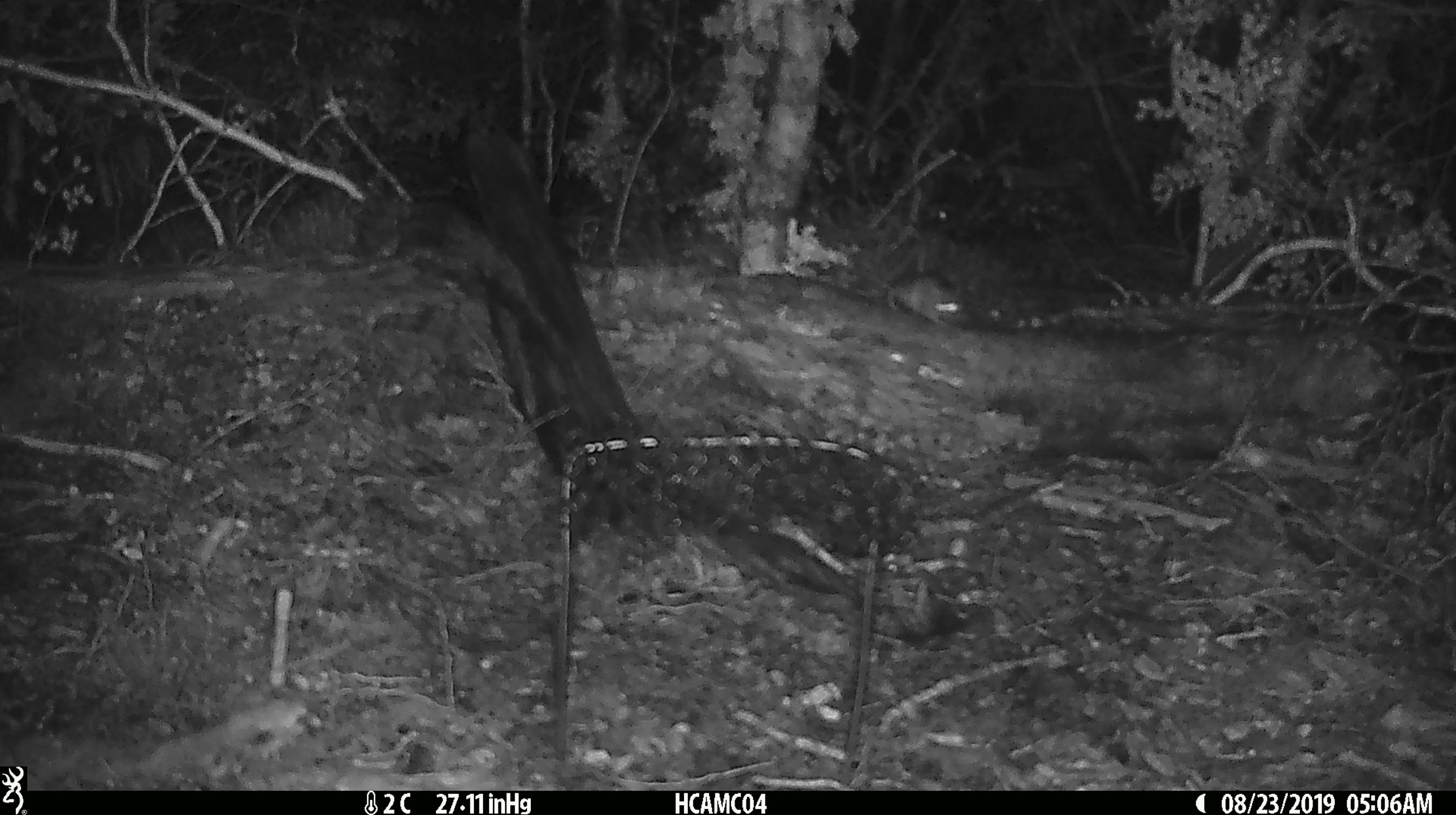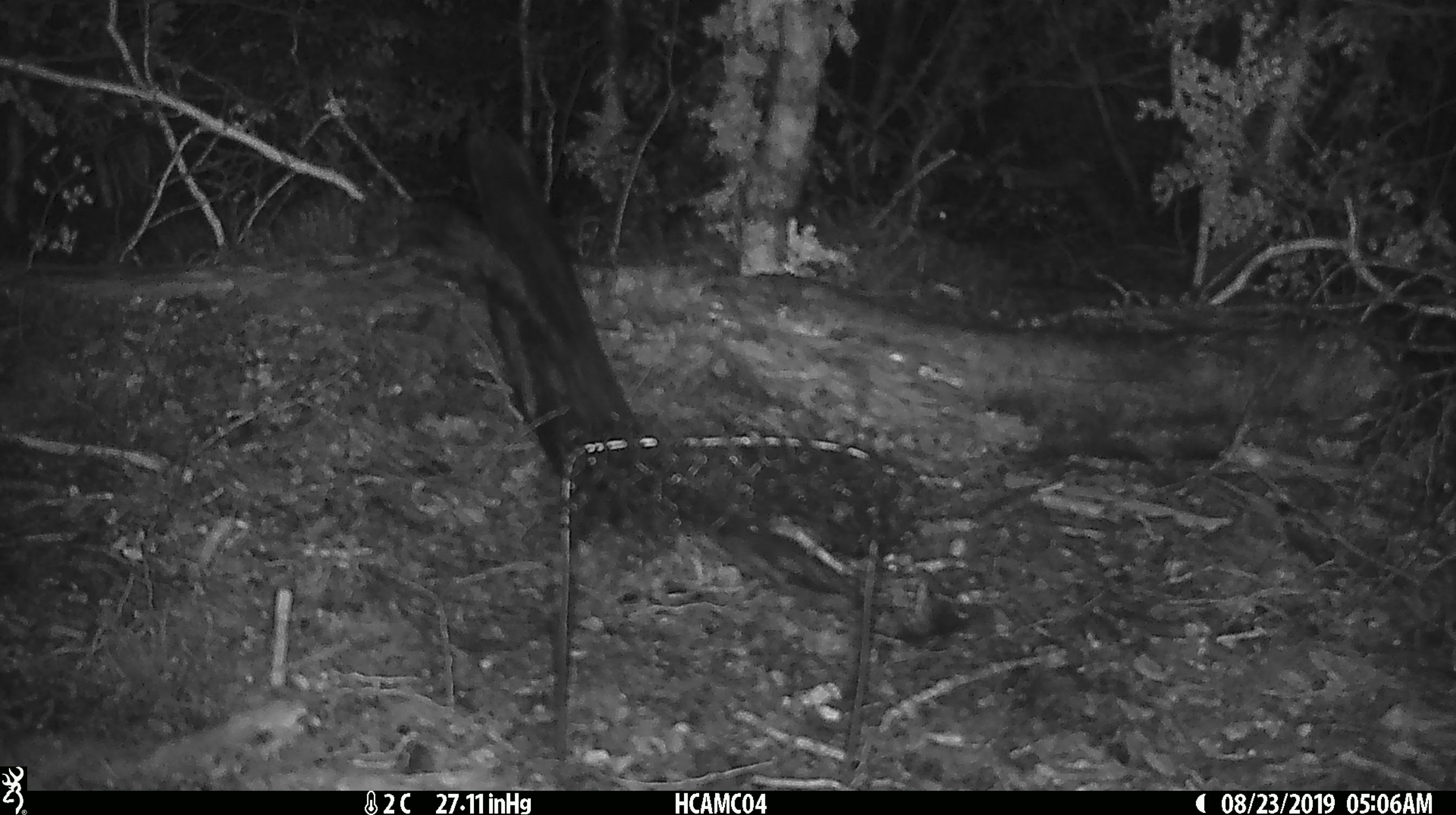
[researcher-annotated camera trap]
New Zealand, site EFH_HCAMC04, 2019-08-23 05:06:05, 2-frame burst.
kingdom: Animalia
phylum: Chordata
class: Mammalia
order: Rodentia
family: Muridae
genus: Mus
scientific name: Mus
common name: mouse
Mouse (Mus).